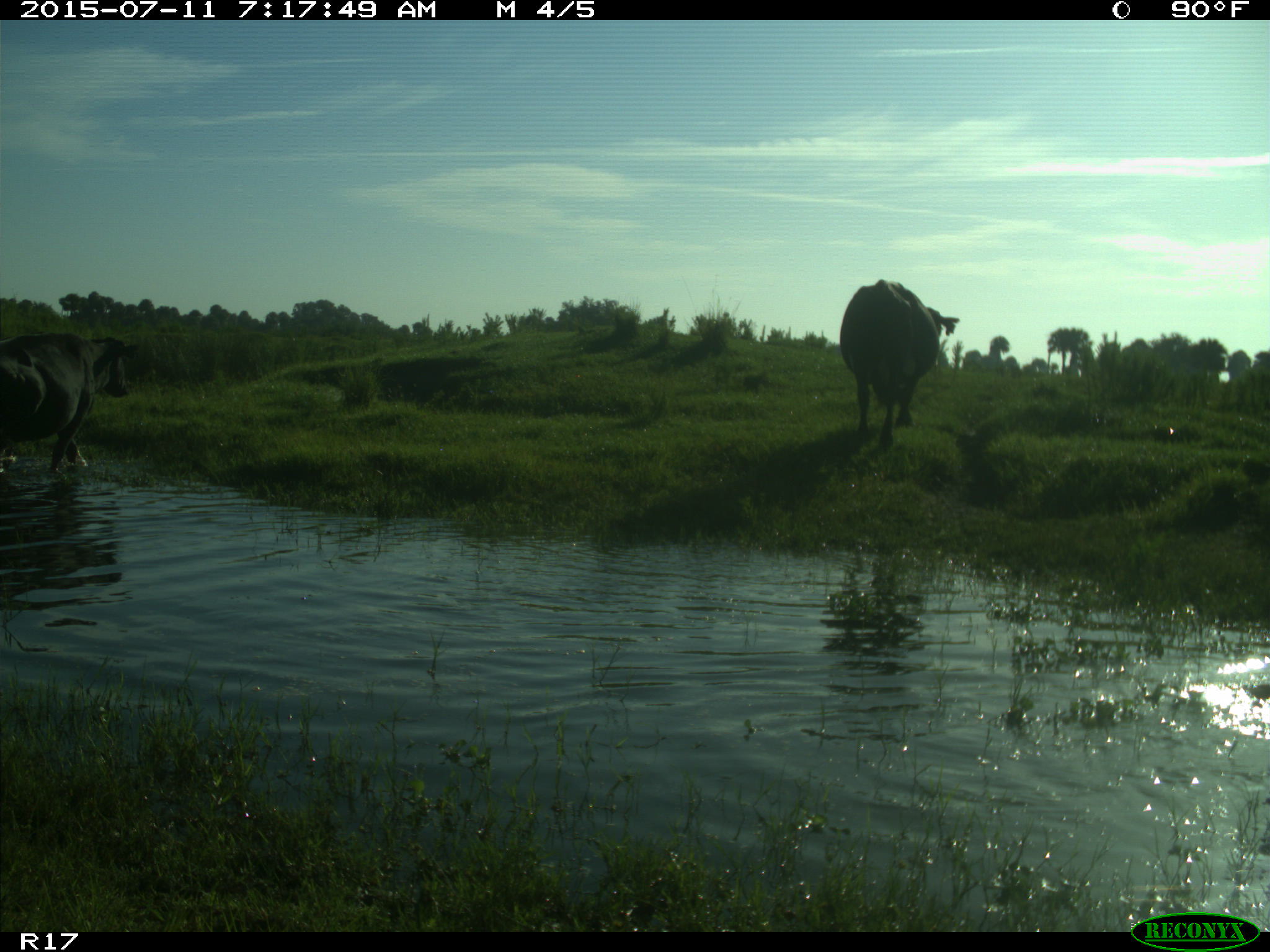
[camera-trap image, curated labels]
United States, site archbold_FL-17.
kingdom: Animalia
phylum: Chordata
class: Mammalia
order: Artiodactyla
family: Bovidae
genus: Bos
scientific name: Bos taurus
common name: domestic cow